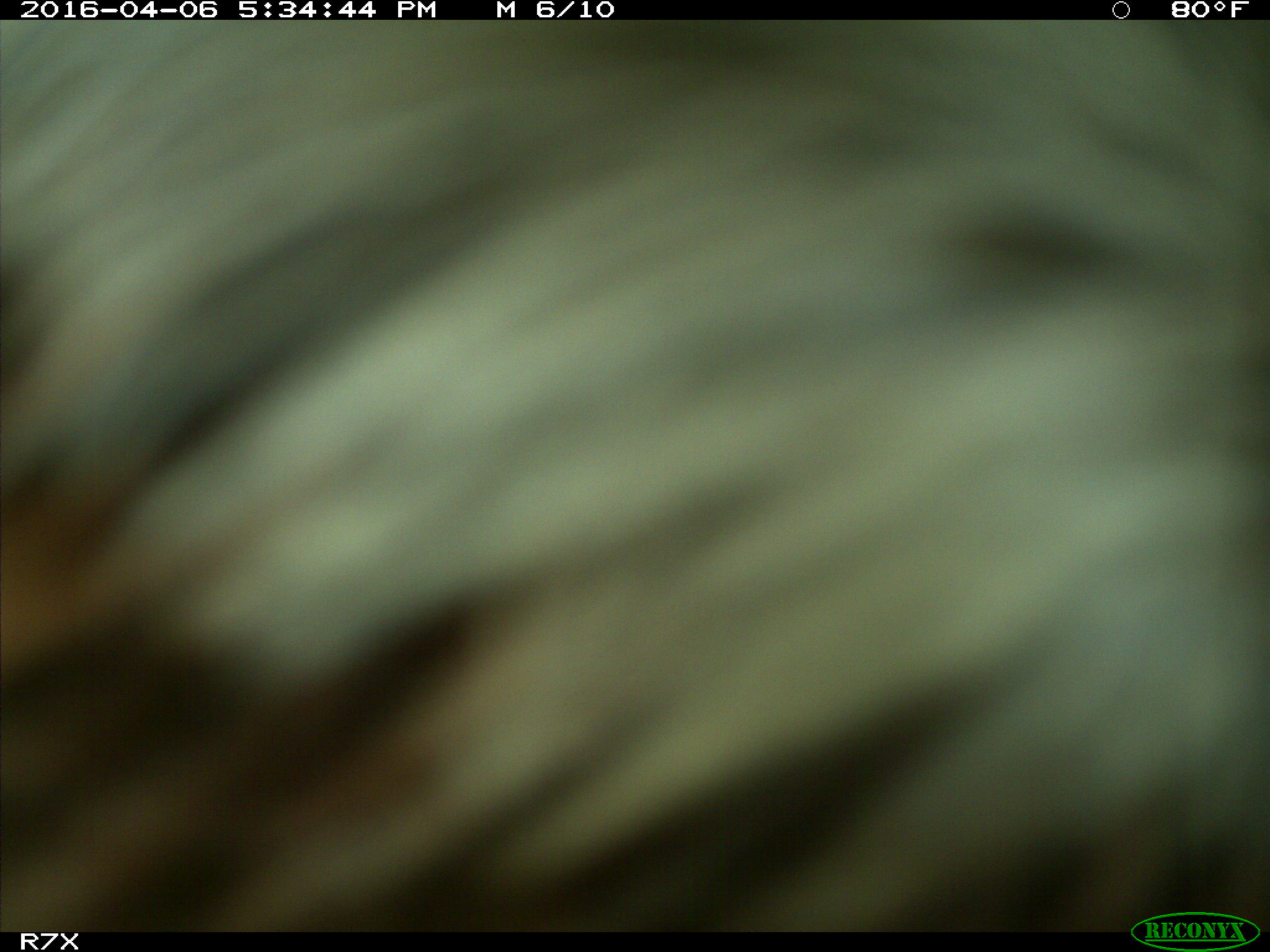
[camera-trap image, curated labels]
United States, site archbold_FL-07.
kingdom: Animalia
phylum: Chordata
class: Mammalia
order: Artiodactyla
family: Bovidae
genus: Bos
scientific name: Bos taurus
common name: domestic cow